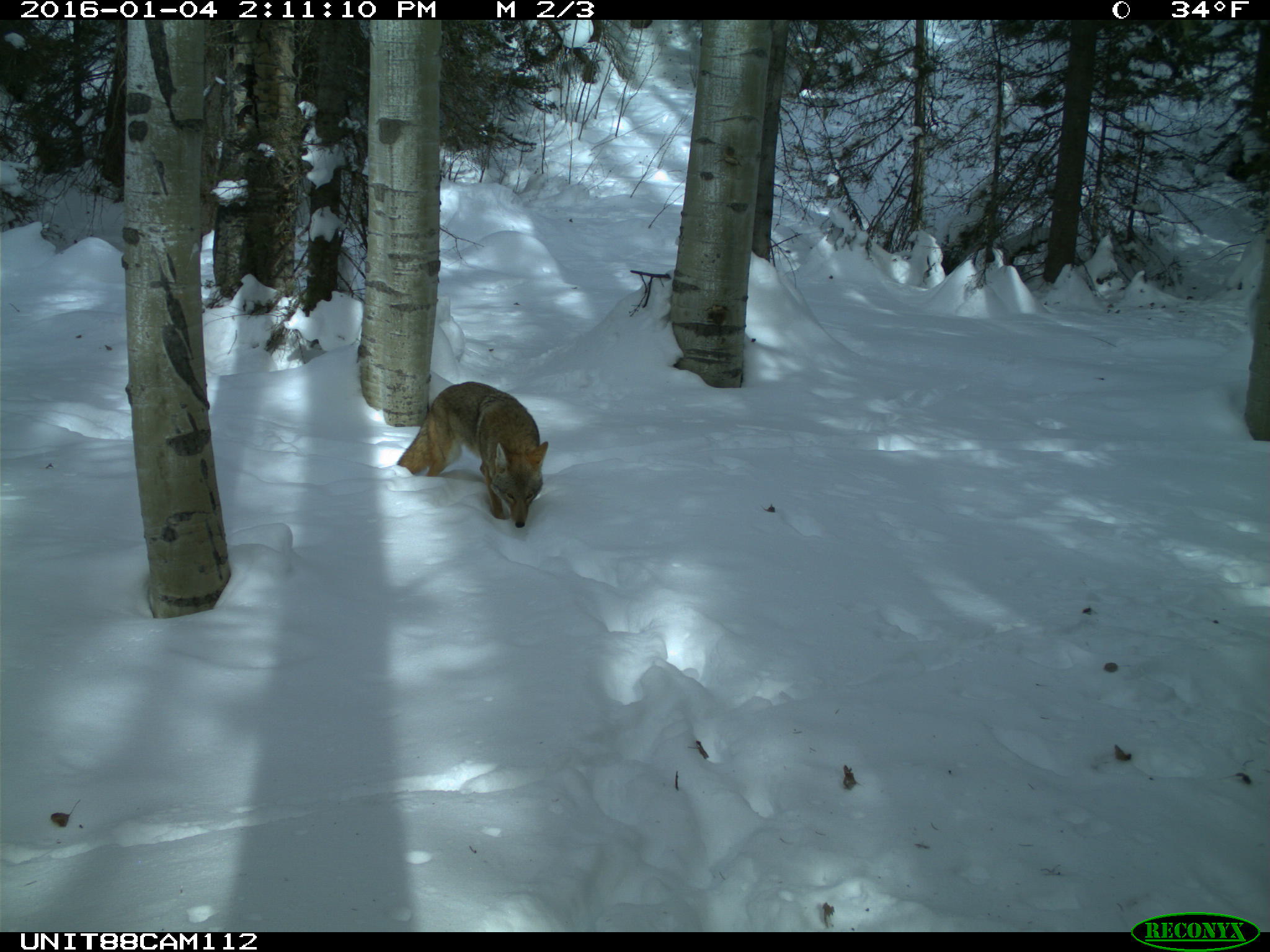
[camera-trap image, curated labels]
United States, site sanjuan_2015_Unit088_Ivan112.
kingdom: Animalia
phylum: Chordata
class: Mammalia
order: Carnivora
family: Canidae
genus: Canis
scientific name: Canis latrans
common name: coyote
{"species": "Canis latrans (coyote)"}